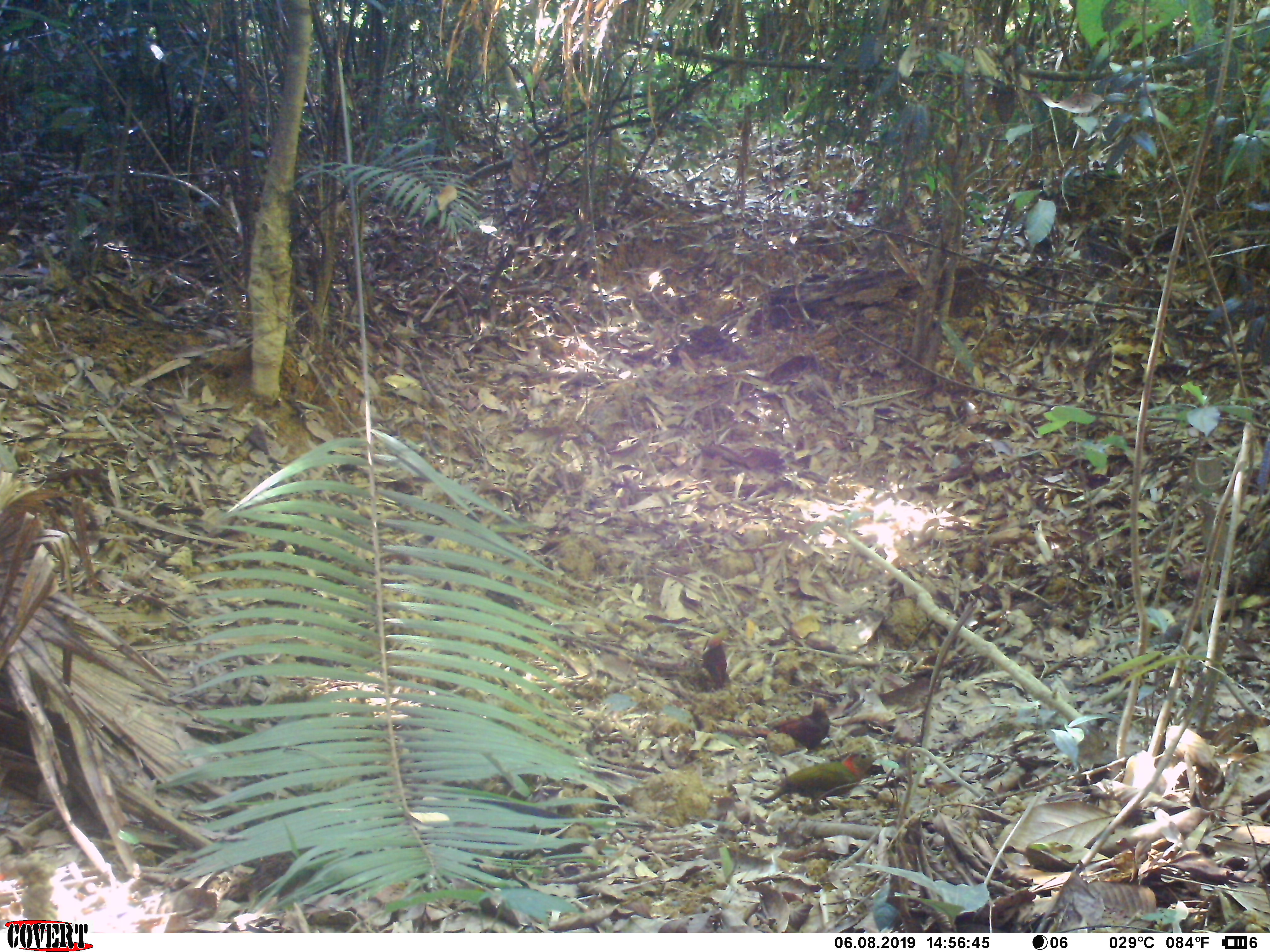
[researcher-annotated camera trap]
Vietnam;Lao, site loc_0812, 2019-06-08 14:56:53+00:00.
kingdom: Animalia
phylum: Chordata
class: Aves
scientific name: Aves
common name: bird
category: unidentified bird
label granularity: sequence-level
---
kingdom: Animalia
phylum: Chordata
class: Aves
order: Piciformes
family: Picidae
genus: Picus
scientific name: Picus rabieri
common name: red-collared woodpecker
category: red collared woodpecker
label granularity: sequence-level